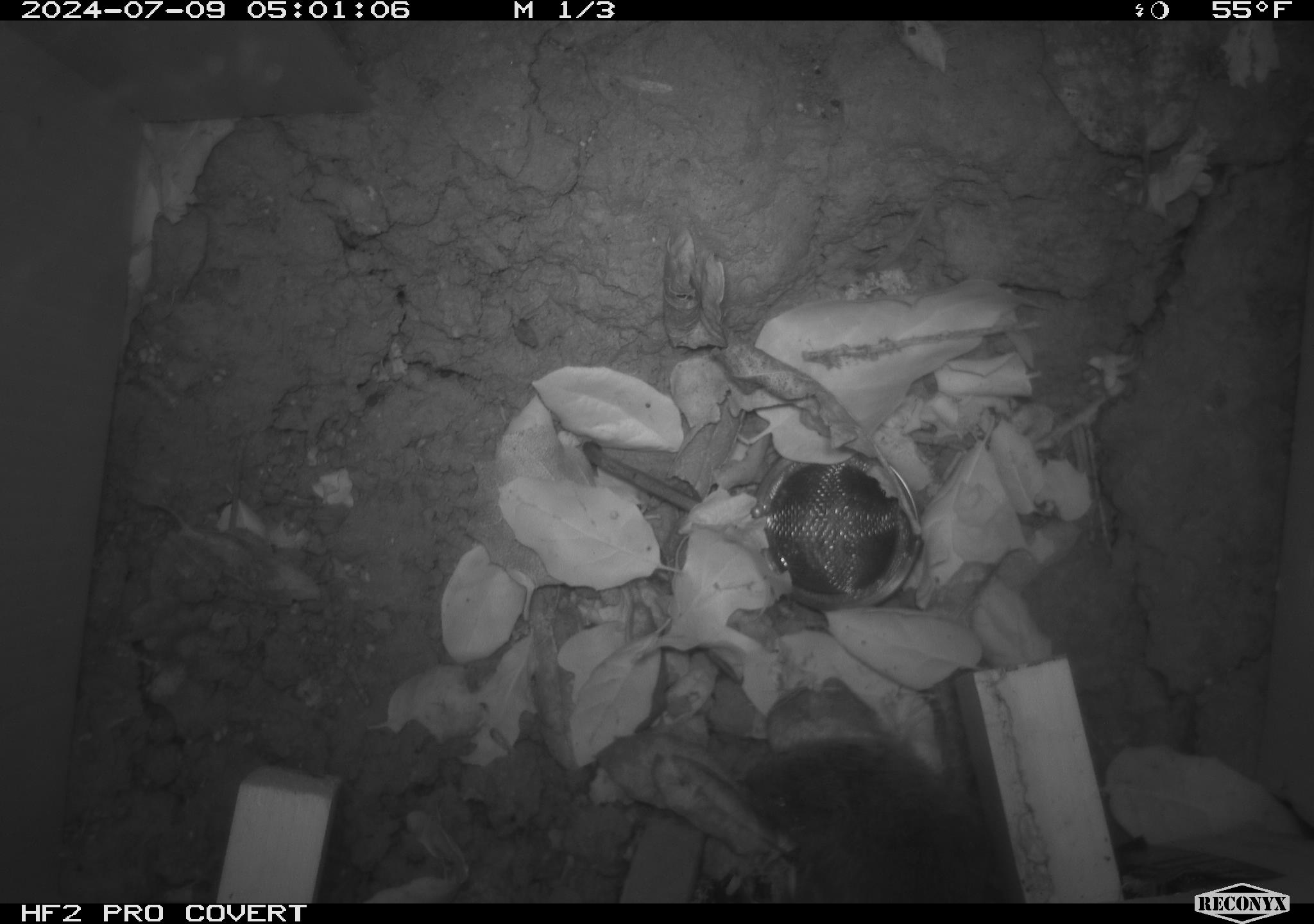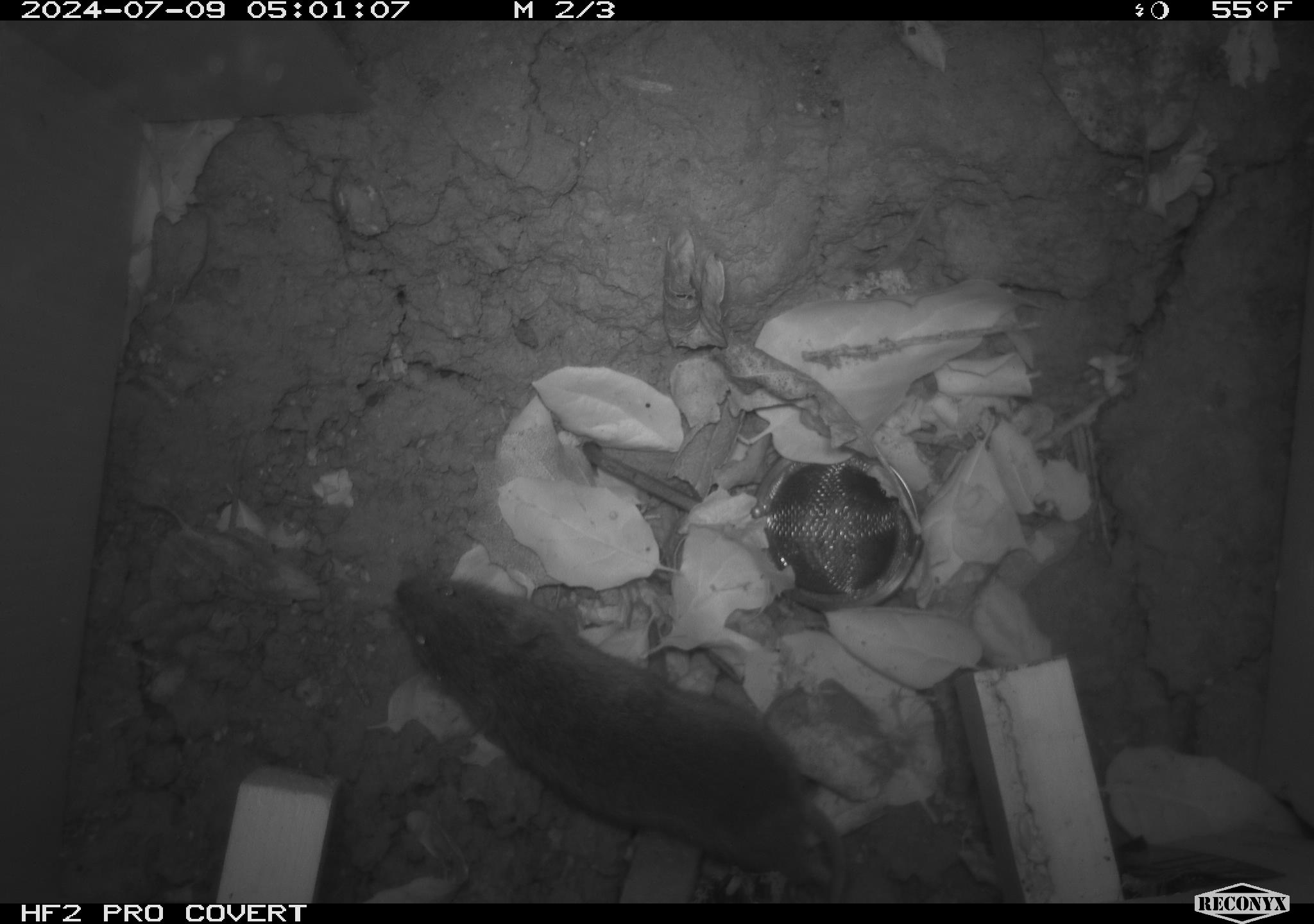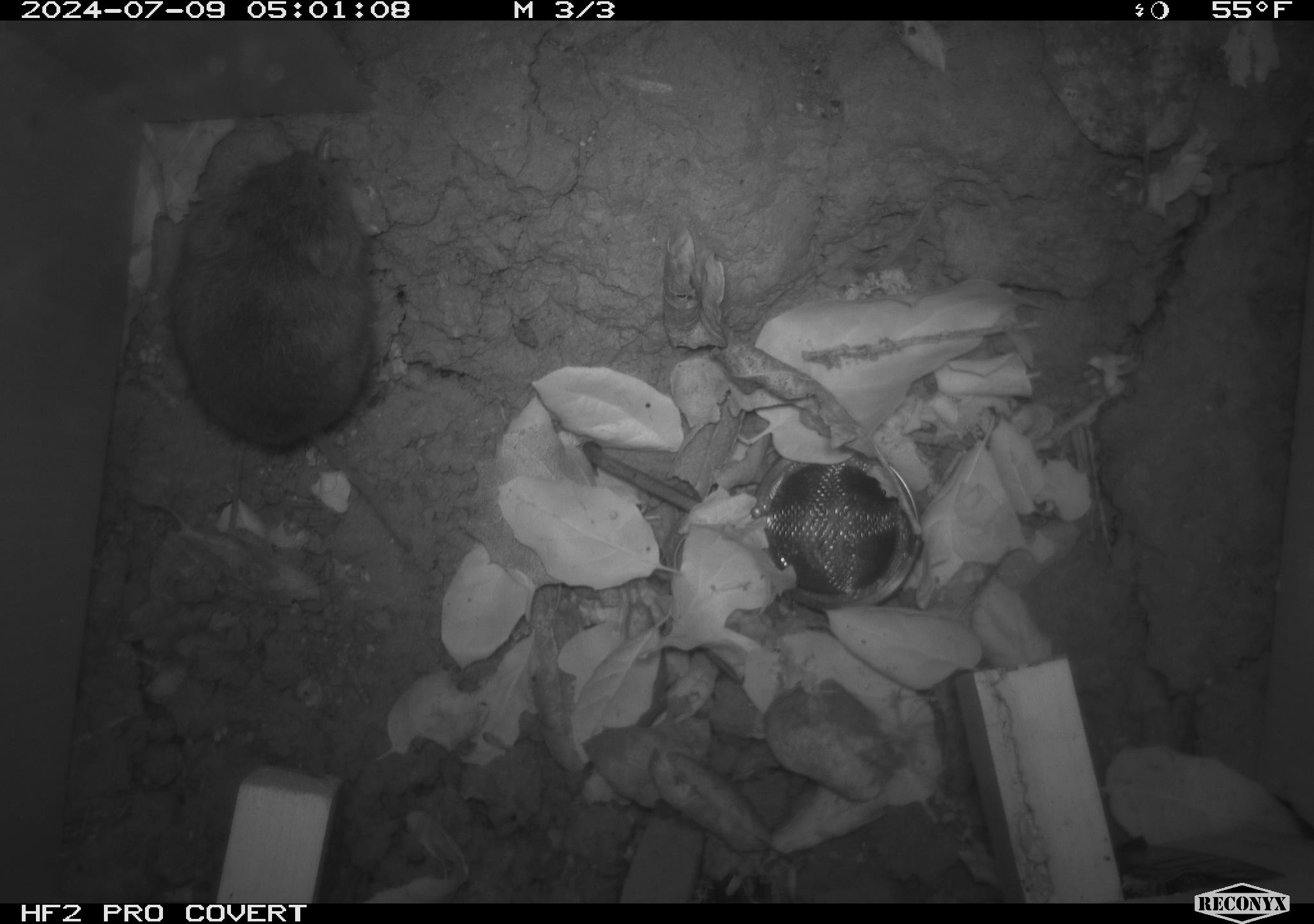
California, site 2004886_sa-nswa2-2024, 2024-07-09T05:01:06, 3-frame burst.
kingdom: Animalia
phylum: Chordata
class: Mammalia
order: Rodentia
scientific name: Rodentia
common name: rodent